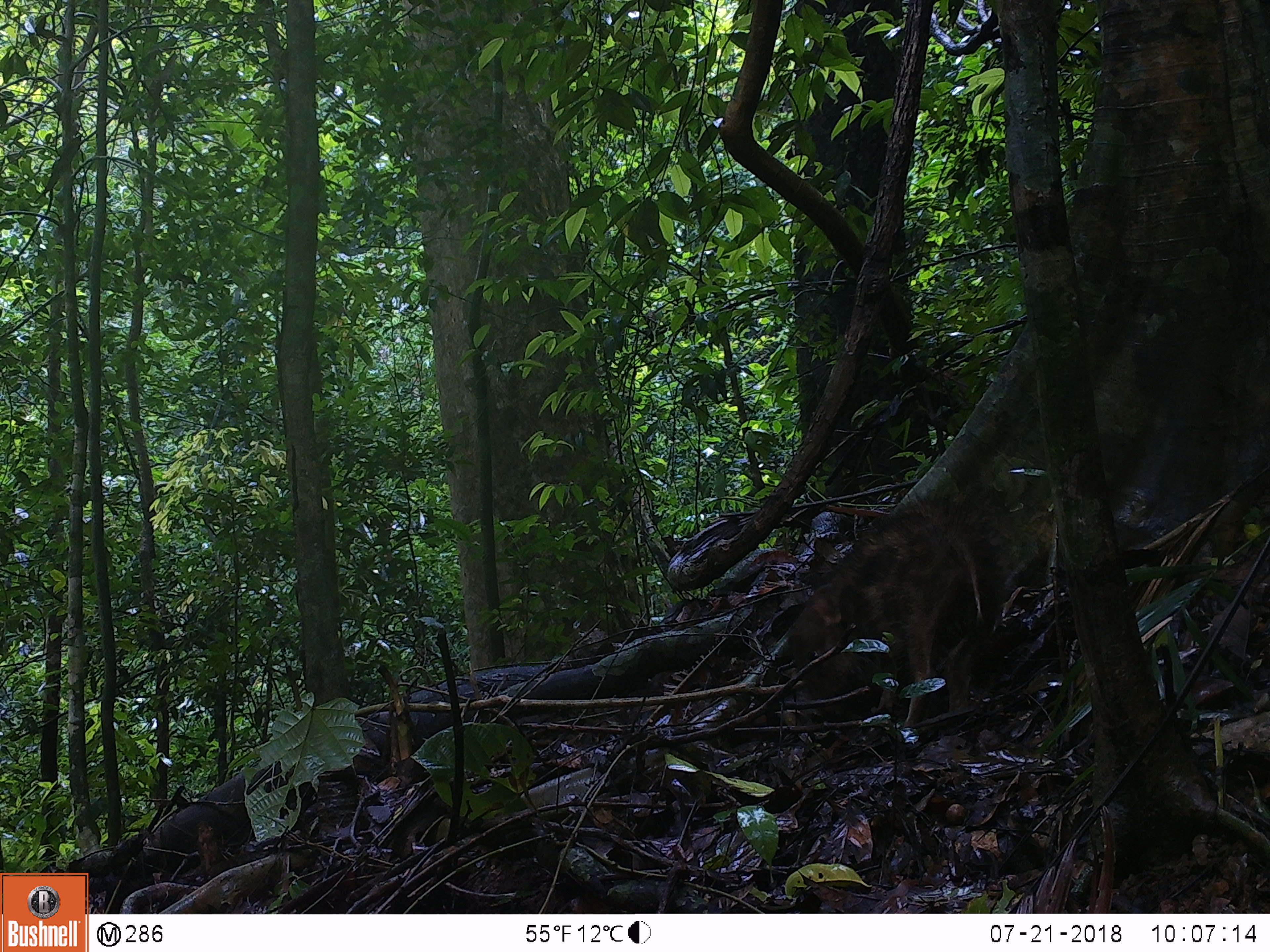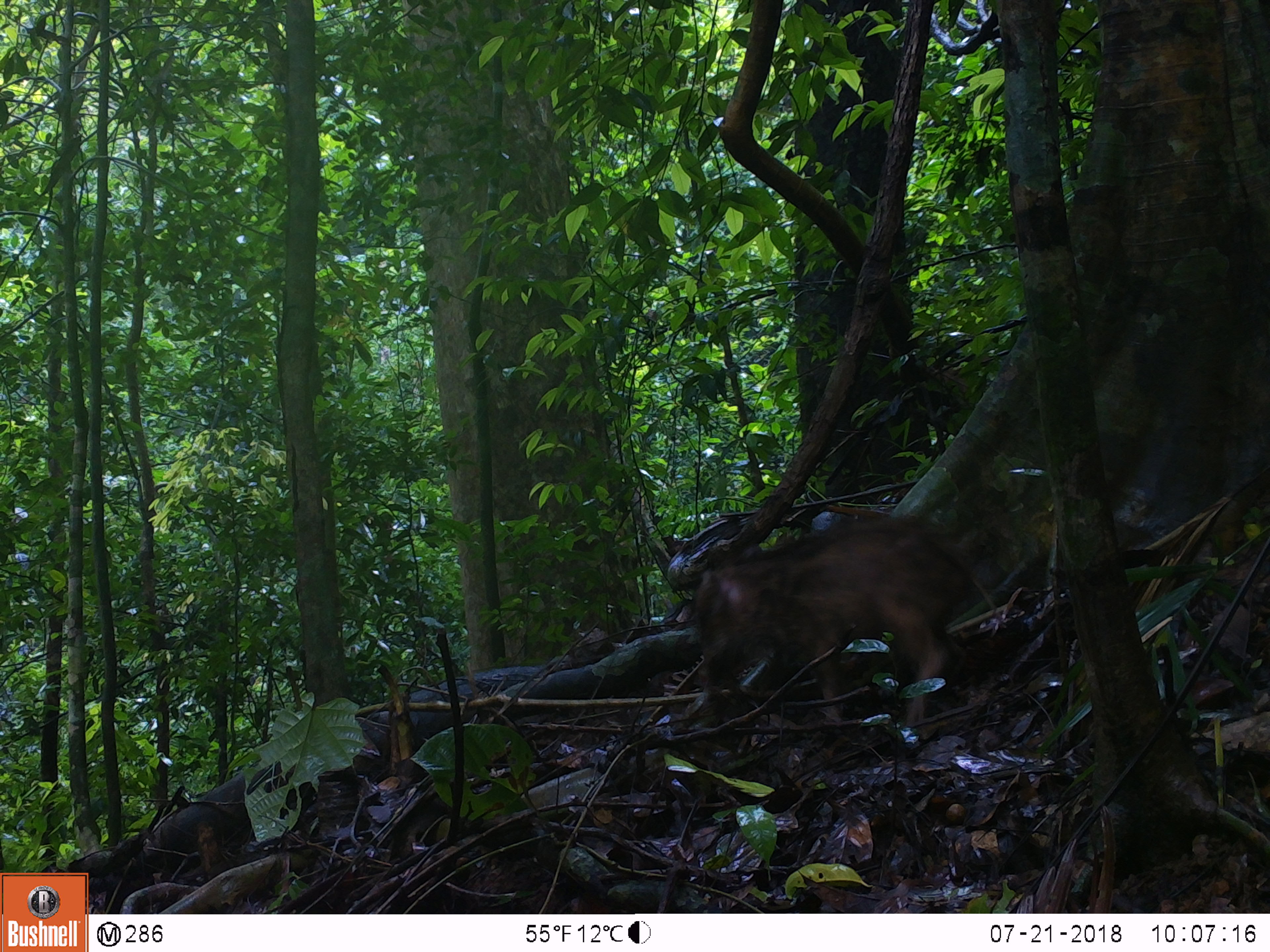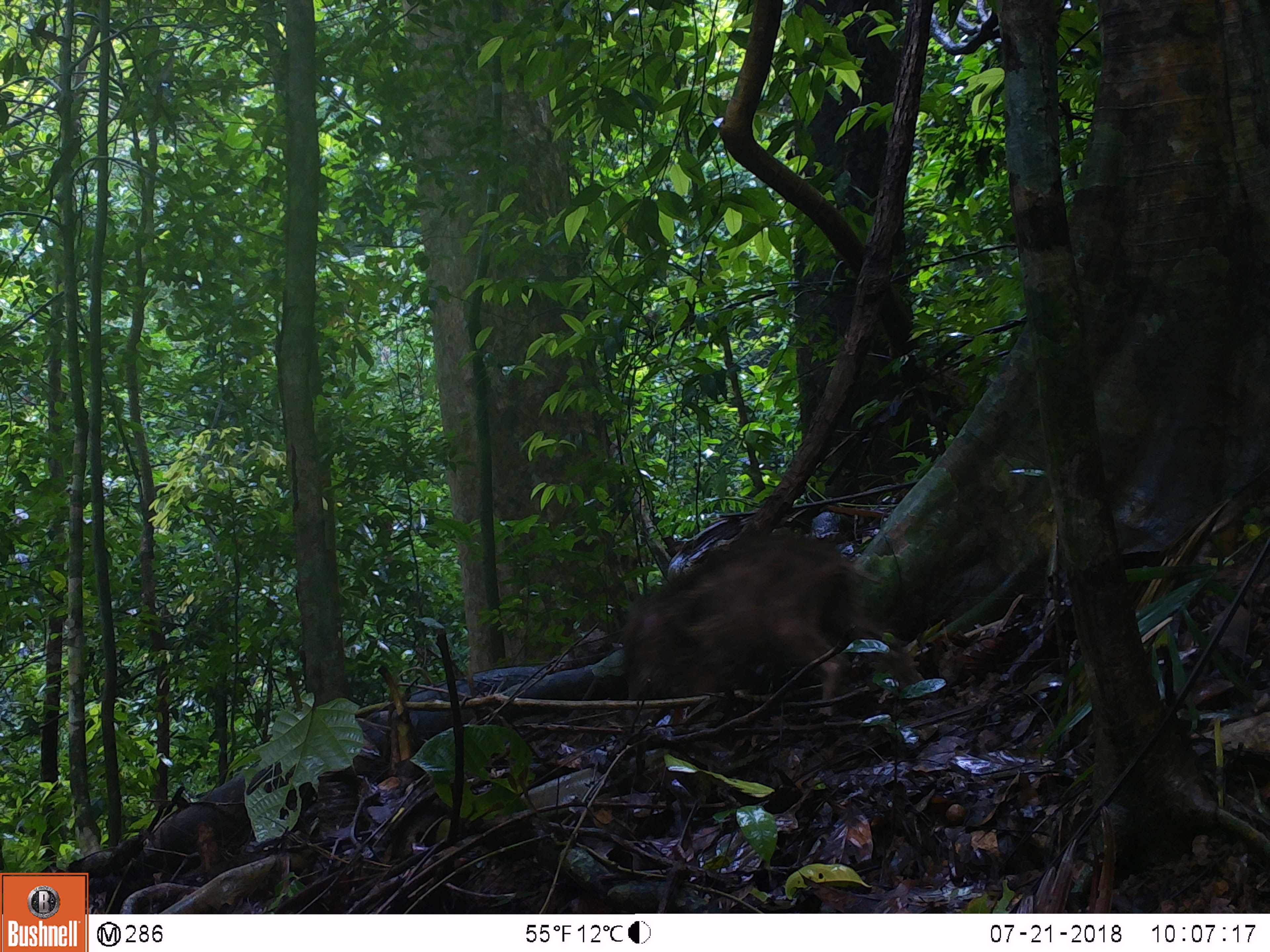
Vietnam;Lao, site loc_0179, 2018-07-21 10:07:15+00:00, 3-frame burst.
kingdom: Animalia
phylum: Chordata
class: Mammalia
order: Artiodactyla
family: Suidae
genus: Sus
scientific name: Sus scrofa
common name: eurasian wild pig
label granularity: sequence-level